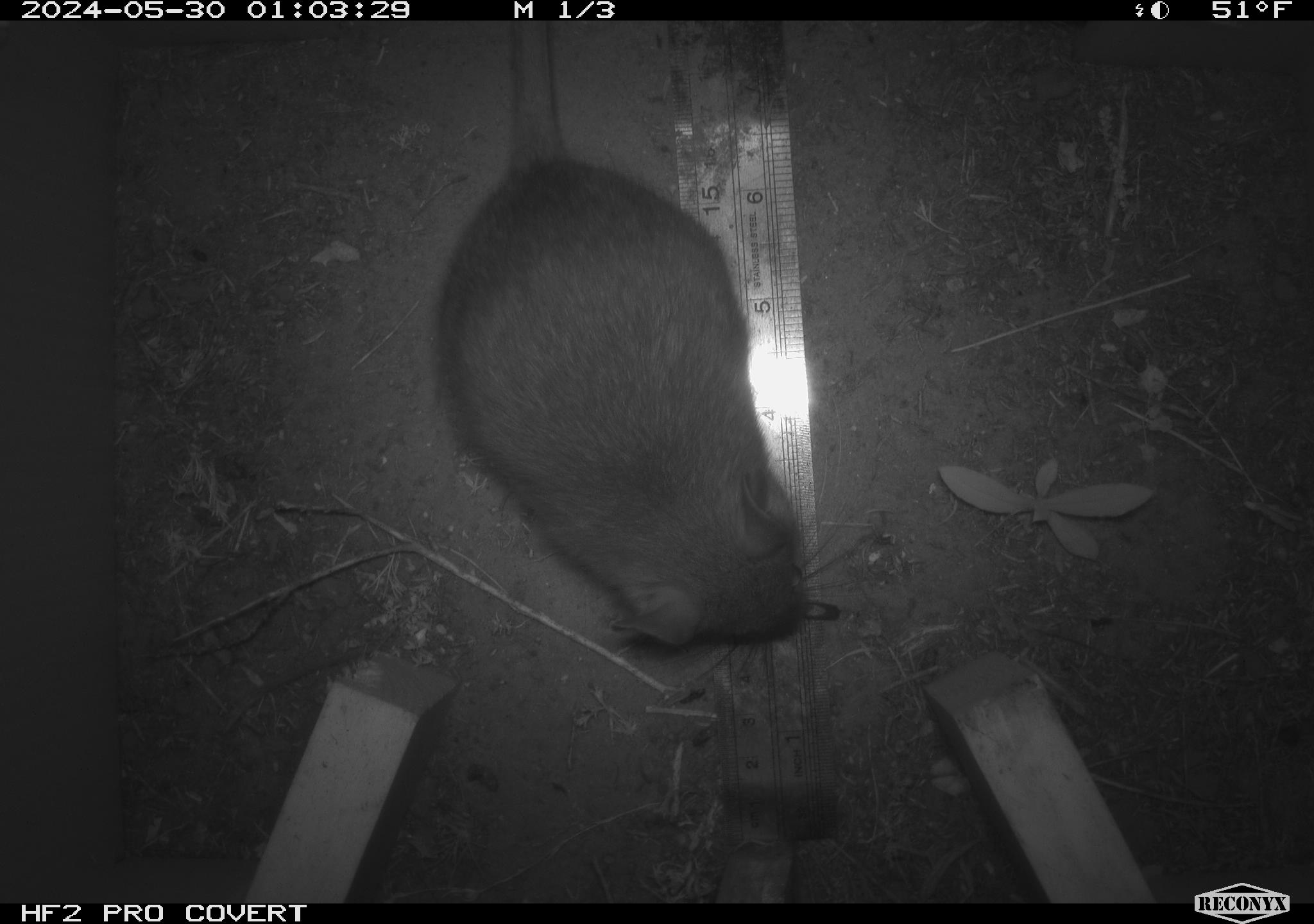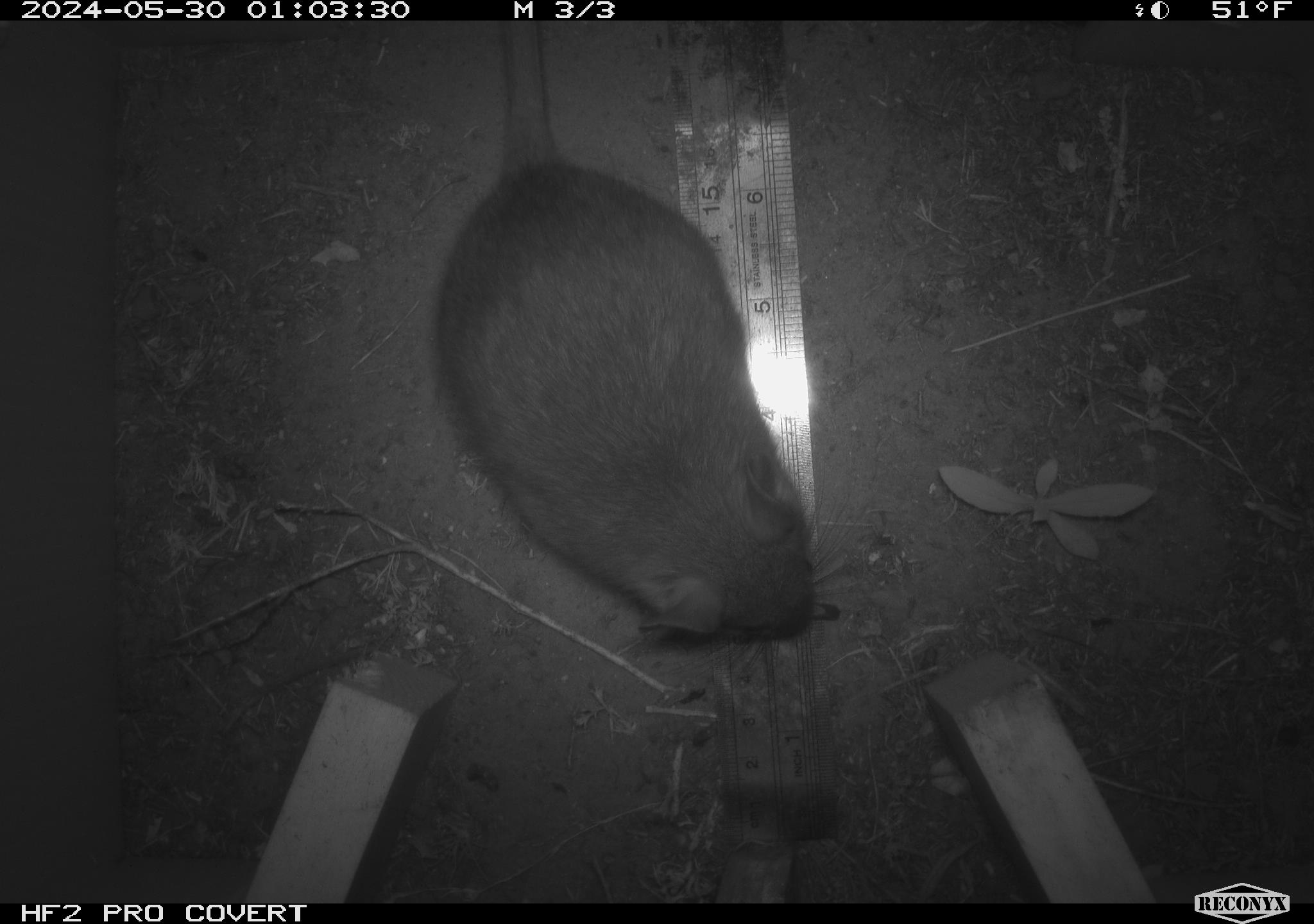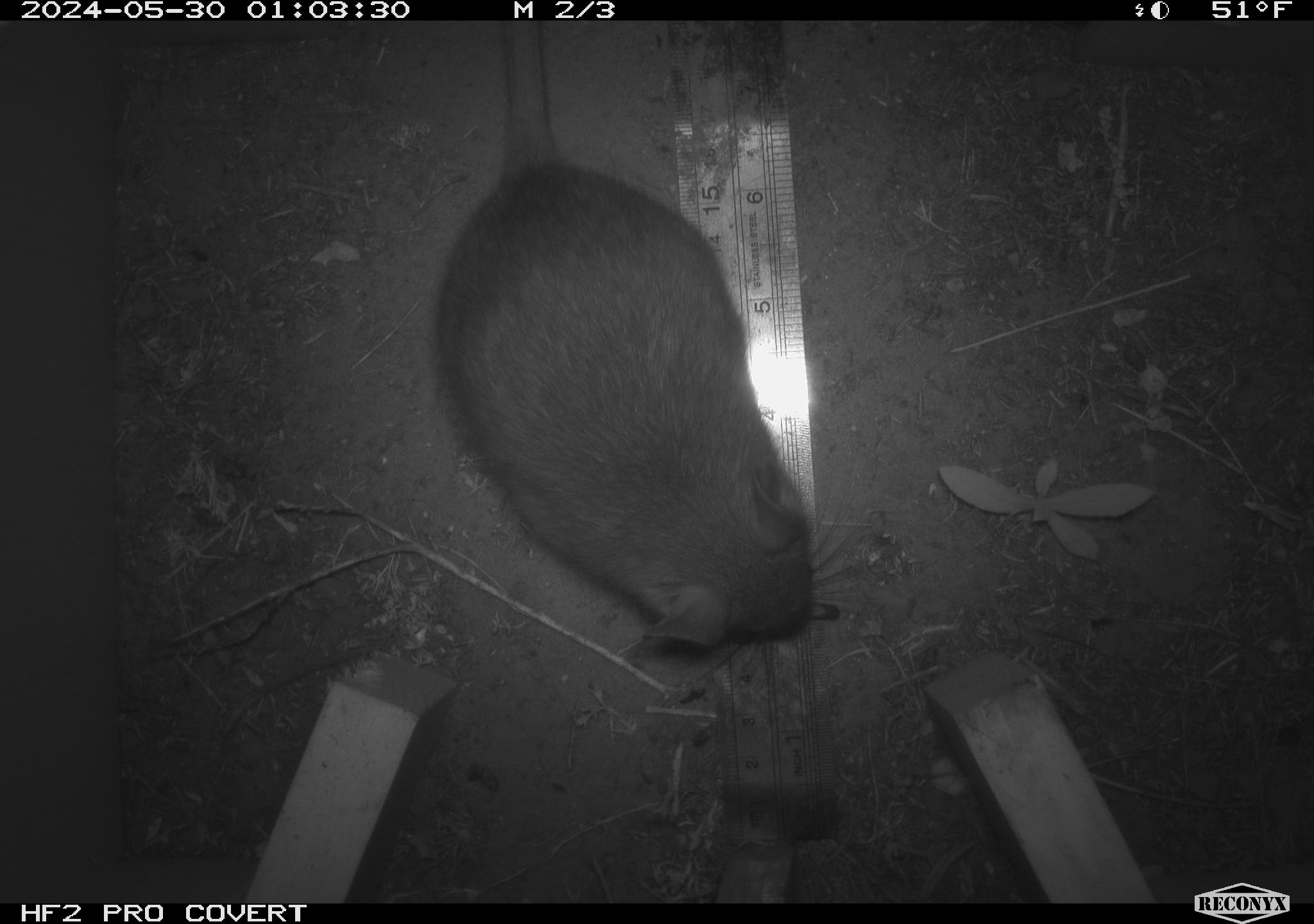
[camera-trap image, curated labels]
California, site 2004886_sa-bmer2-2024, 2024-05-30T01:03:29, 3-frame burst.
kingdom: Animalia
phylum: Chordata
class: Mammalia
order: Rodentia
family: Muridae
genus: Rattus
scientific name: Rattus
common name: rat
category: rattus species